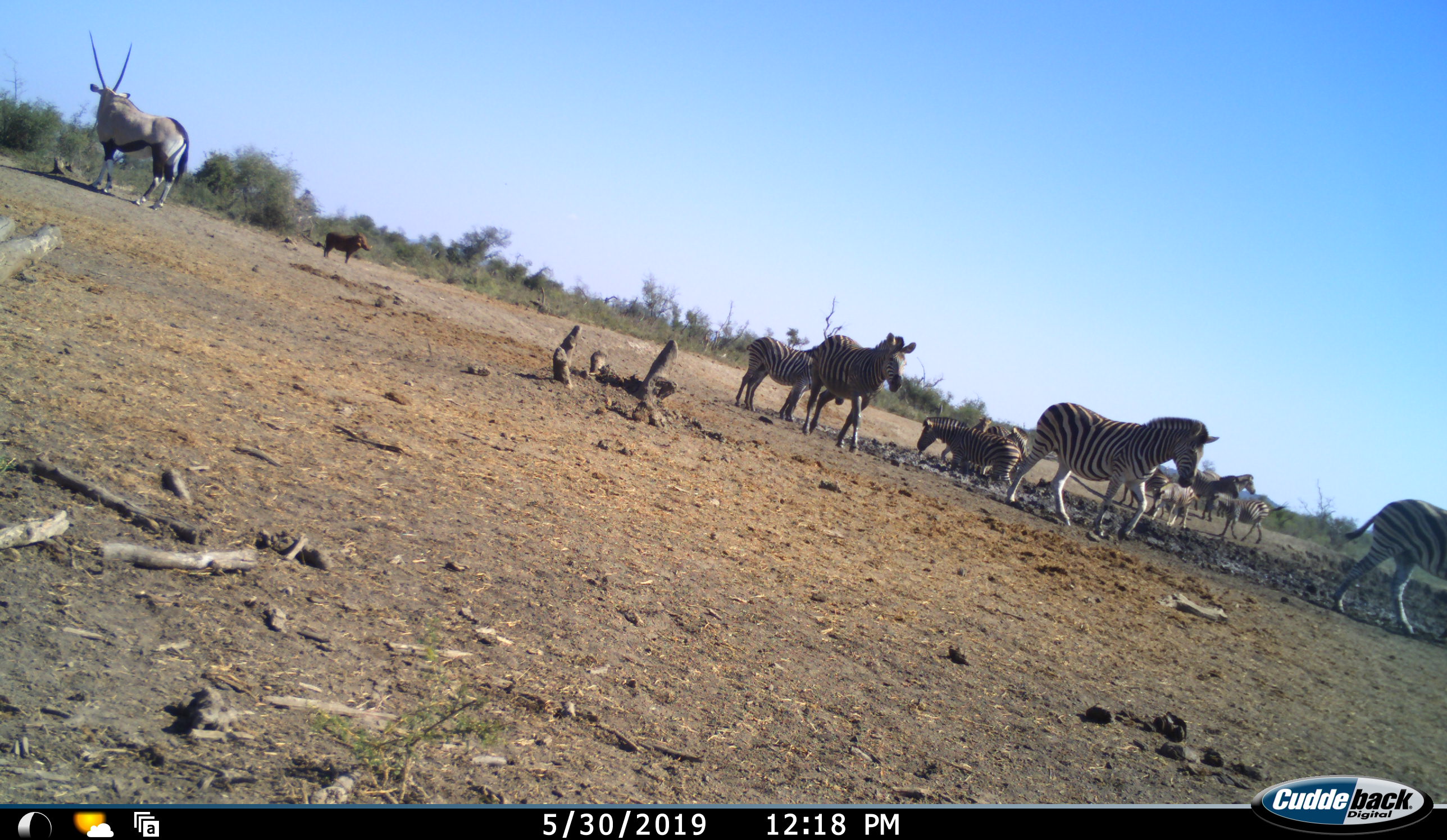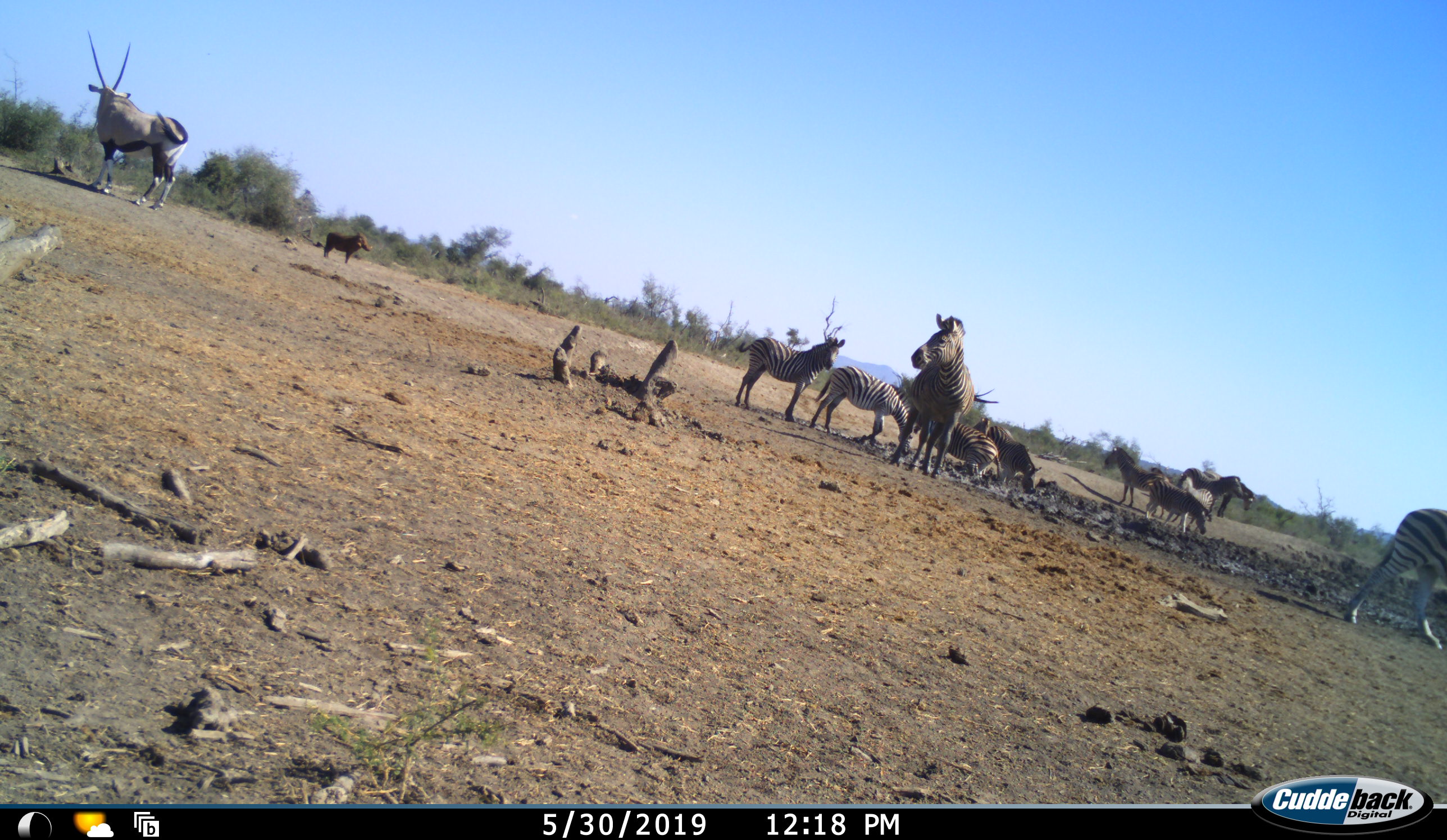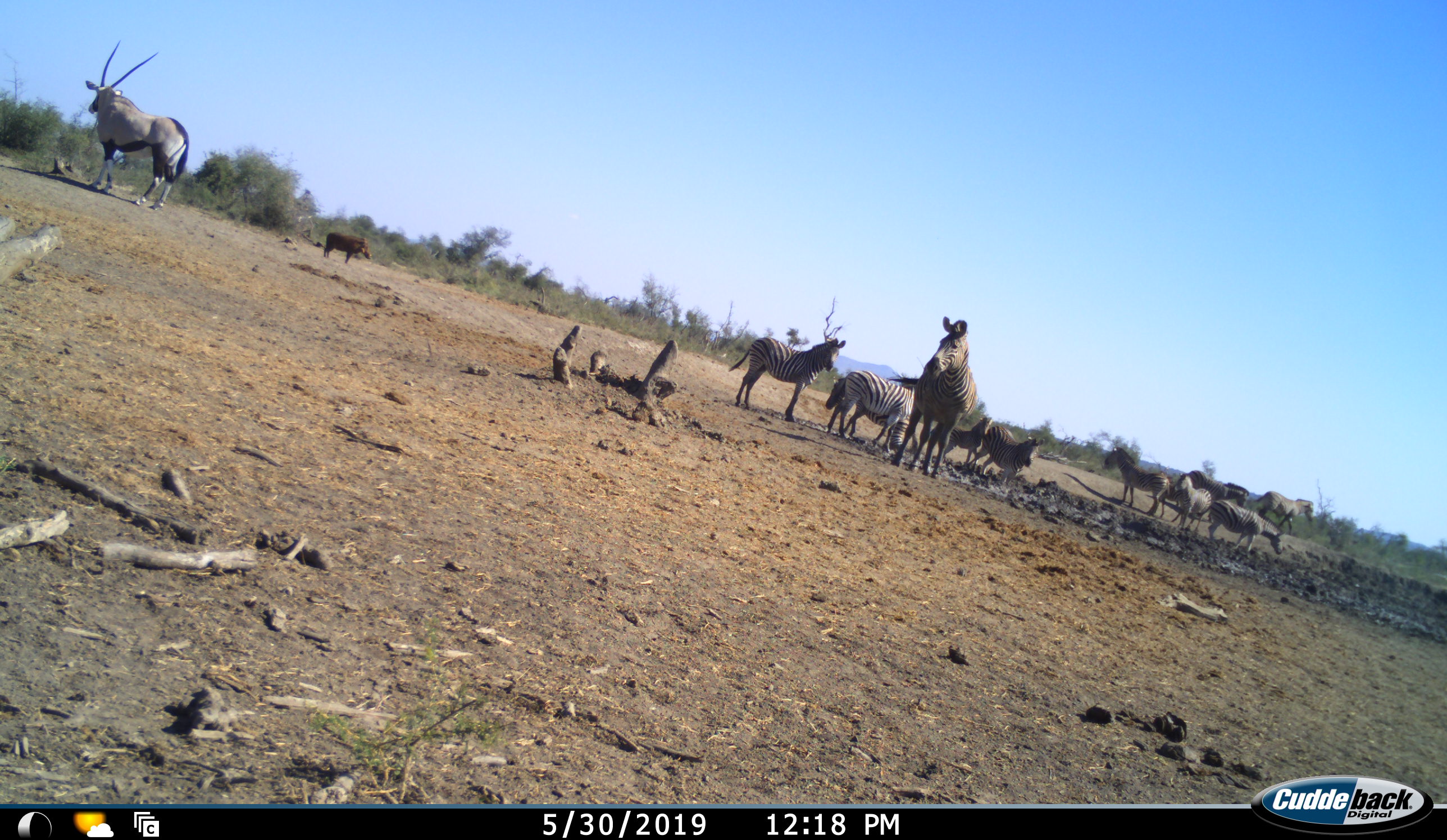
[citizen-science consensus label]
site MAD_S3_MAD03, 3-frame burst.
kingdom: Animalia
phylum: Chordata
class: Mammalia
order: Artiodactyla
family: Bovidae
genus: Oryx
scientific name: Oryx gazella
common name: gemsbok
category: oryx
Oryx (gemsbok) (Oryx gazella), count 1. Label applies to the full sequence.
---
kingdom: Animalia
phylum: Chordata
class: Mammalia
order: Artiodactyla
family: Suidae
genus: Phacochoerus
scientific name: Phacochoerus africanus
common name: warthog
Warthog (Phacochoerus africanus), count 1. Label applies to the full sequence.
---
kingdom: Animalia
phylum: Chordata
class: Mammalia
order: Perissodactyla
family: Equidae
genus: Equus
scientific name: Equus quagga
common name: plains zebra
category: zebraplains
Zebraplains (plains zebra) (Equus quagga), count 11-50. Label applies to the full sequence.